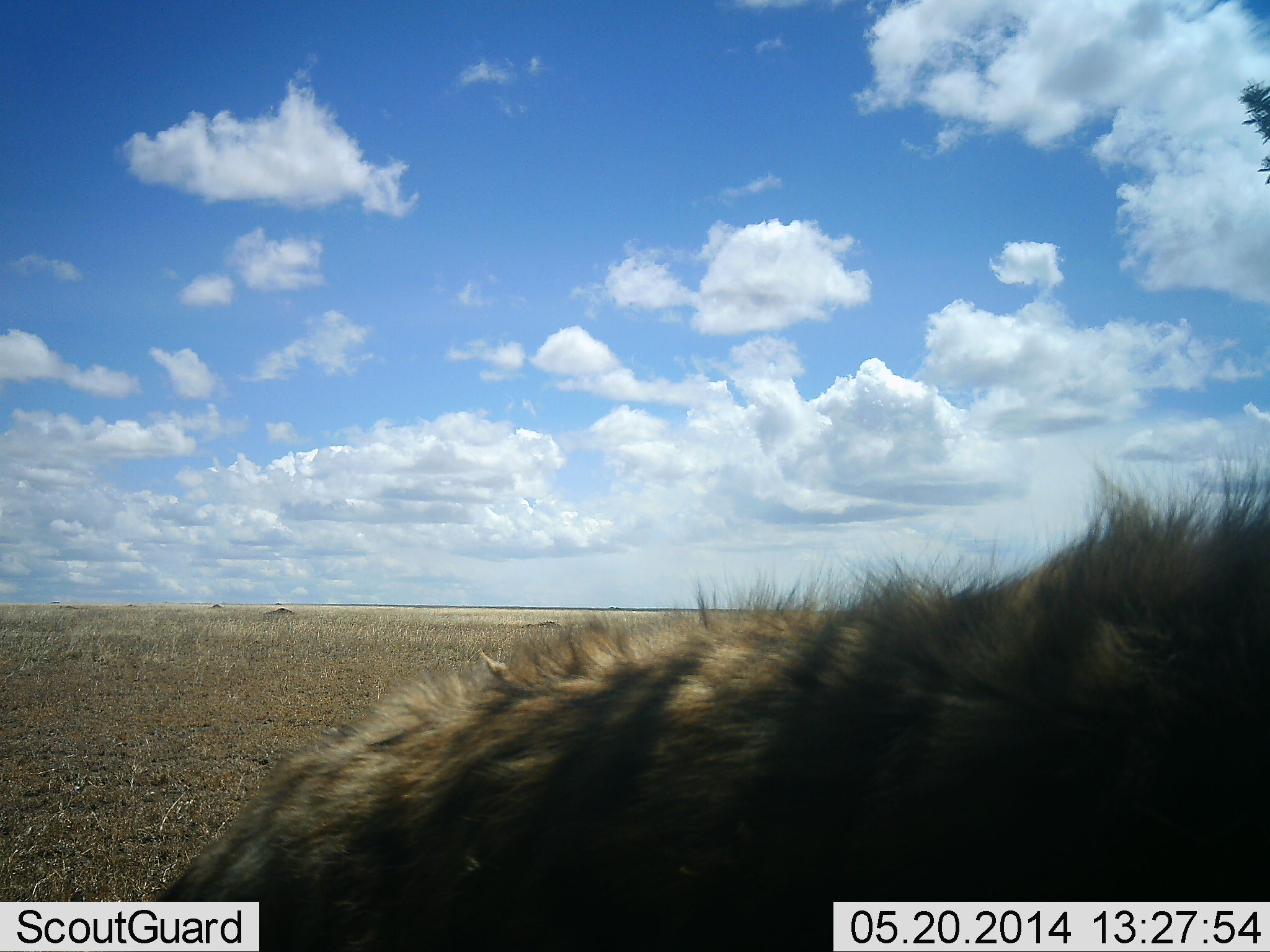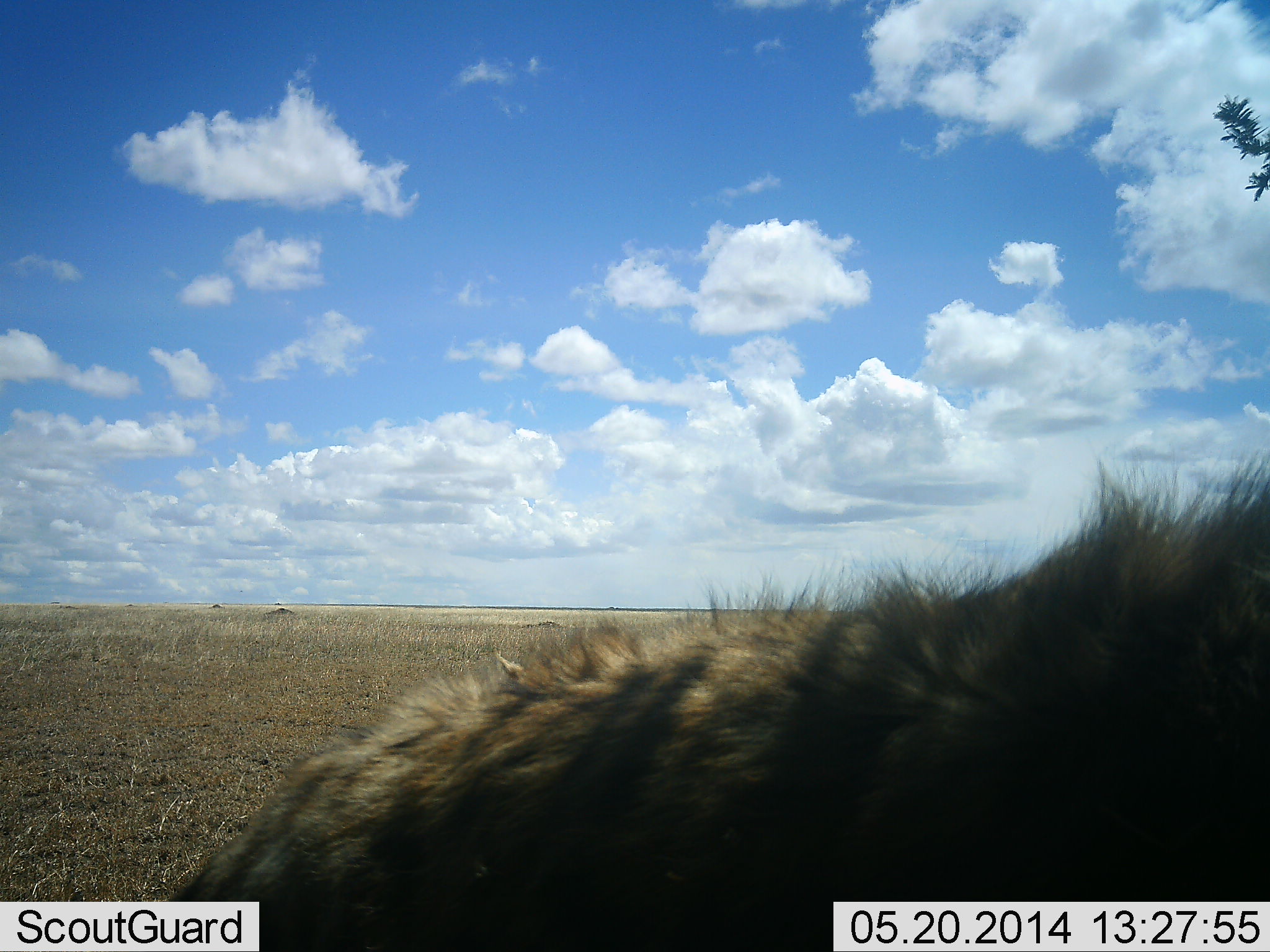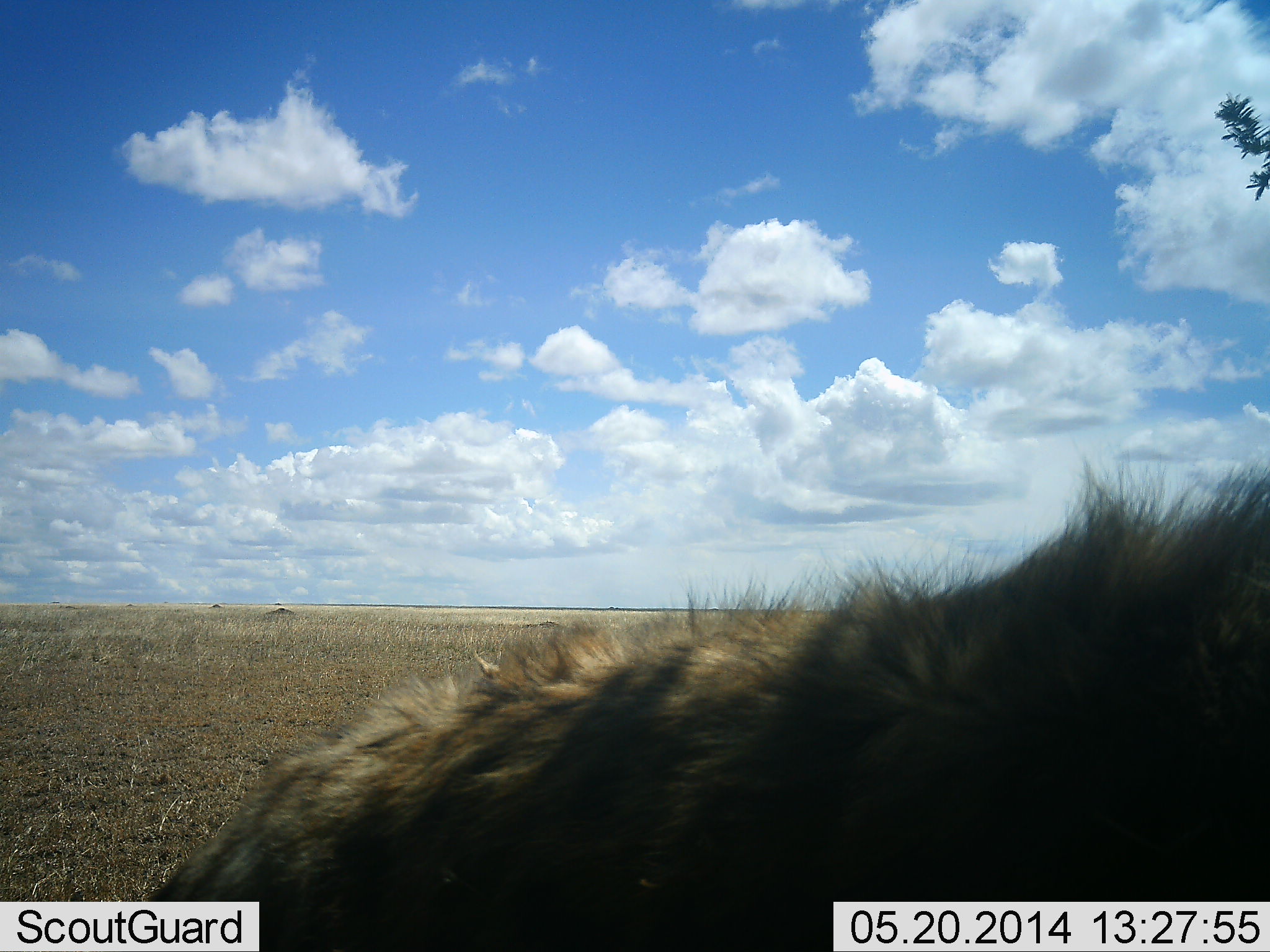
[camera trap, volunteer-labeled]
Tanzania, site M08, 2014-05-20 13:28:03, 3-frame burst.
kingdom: Animalia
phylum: Chordata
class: Mammalia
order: Carnivora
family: Hyaenidae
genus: Hyaena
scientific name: Hyaena hyaena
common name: striped hyena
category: hyenastriped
Hyenastriped (striped hyena) (Hyaena hyaena), count 1. Behavior (volunteer vote fractions): standing 100%, resting 0%, moving 0%, interacting 0%. Young present (vote fraction): 0%. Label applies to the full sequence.